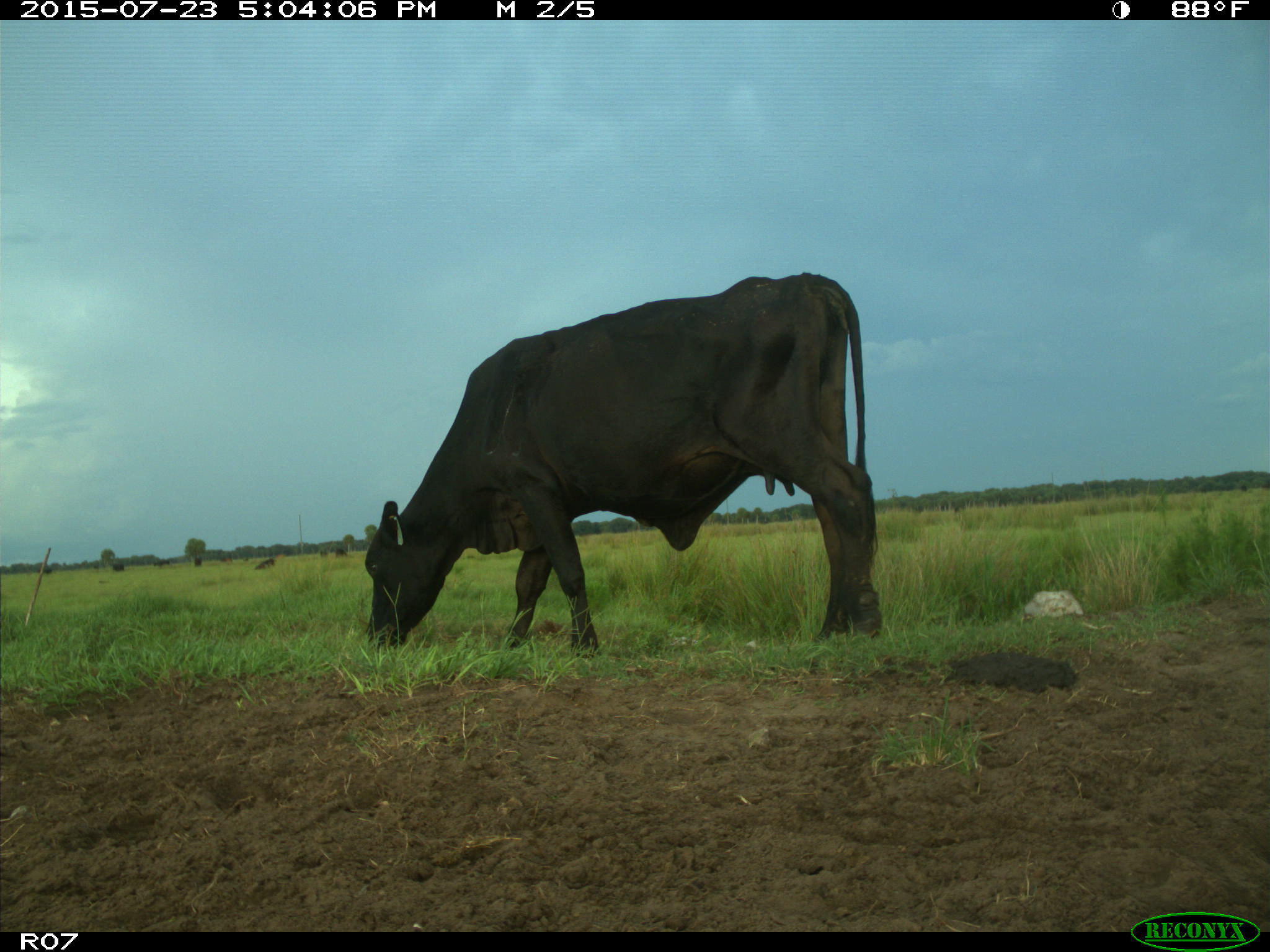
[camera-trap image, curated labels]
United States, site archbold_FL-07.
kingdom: Animalia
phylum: Chordata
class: Mammalia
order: Artiodactyla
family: Bovidae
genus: Bos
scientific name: Bos taurus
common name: domestic cow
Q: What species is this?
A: Bos taurus (domestic cow).